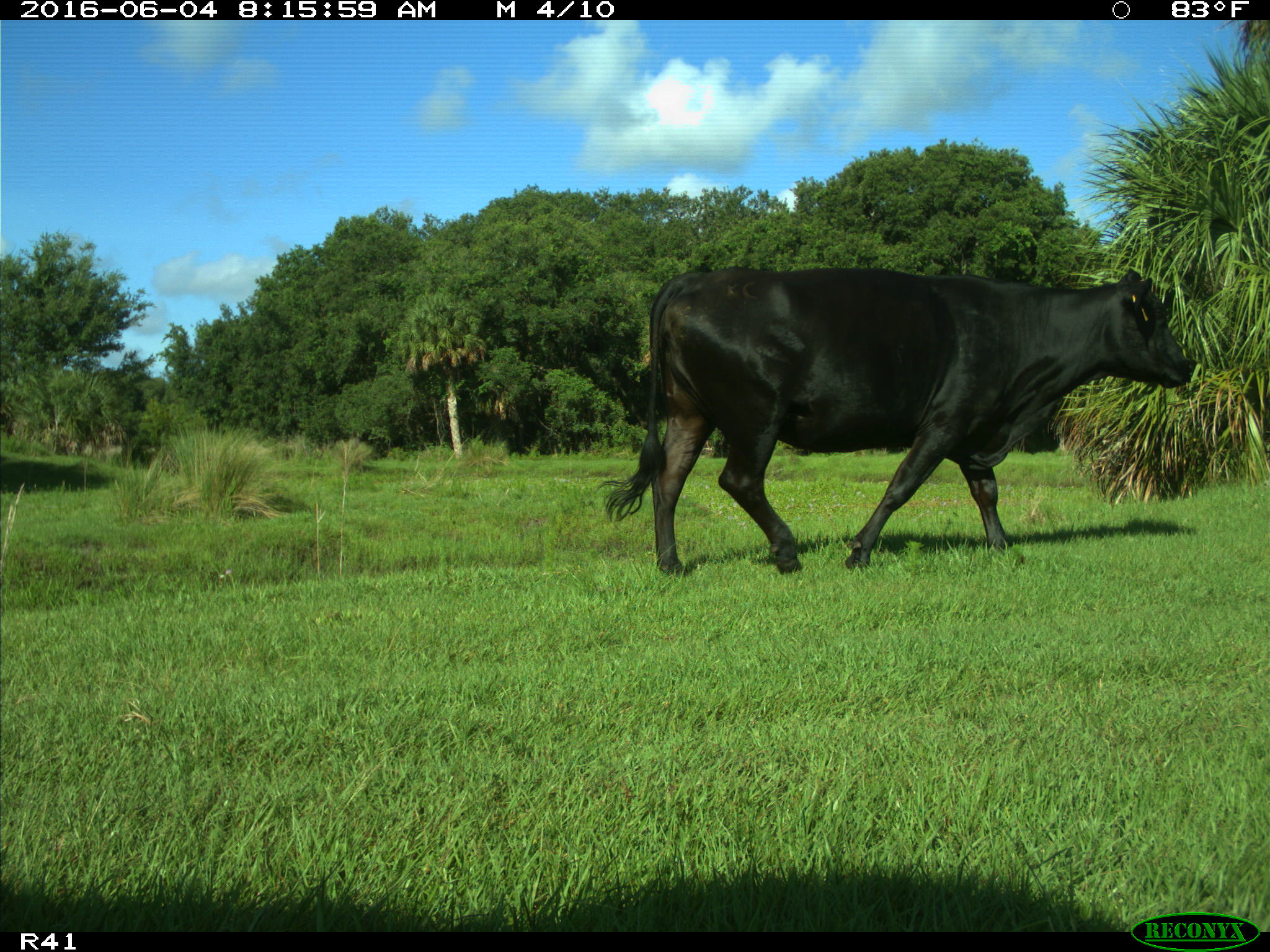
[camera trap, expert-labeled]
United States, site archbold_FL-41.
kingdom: Animalia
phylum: Chordata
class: Mammalia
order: Artiodactyla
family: Bovidae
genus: Bos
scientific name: Bos taurus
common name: domestic cow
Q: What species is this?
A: Bos taurus (domestic cow).